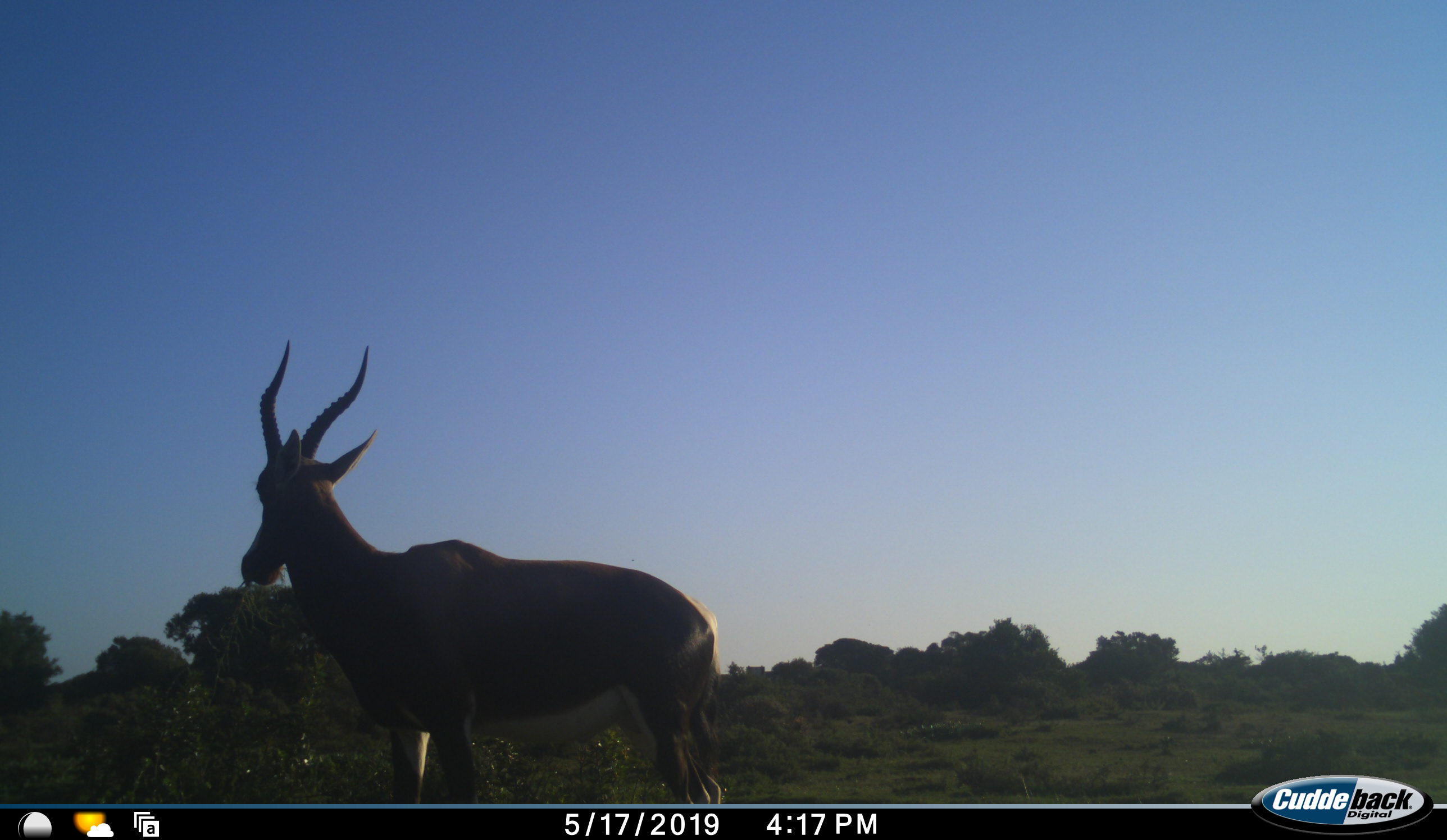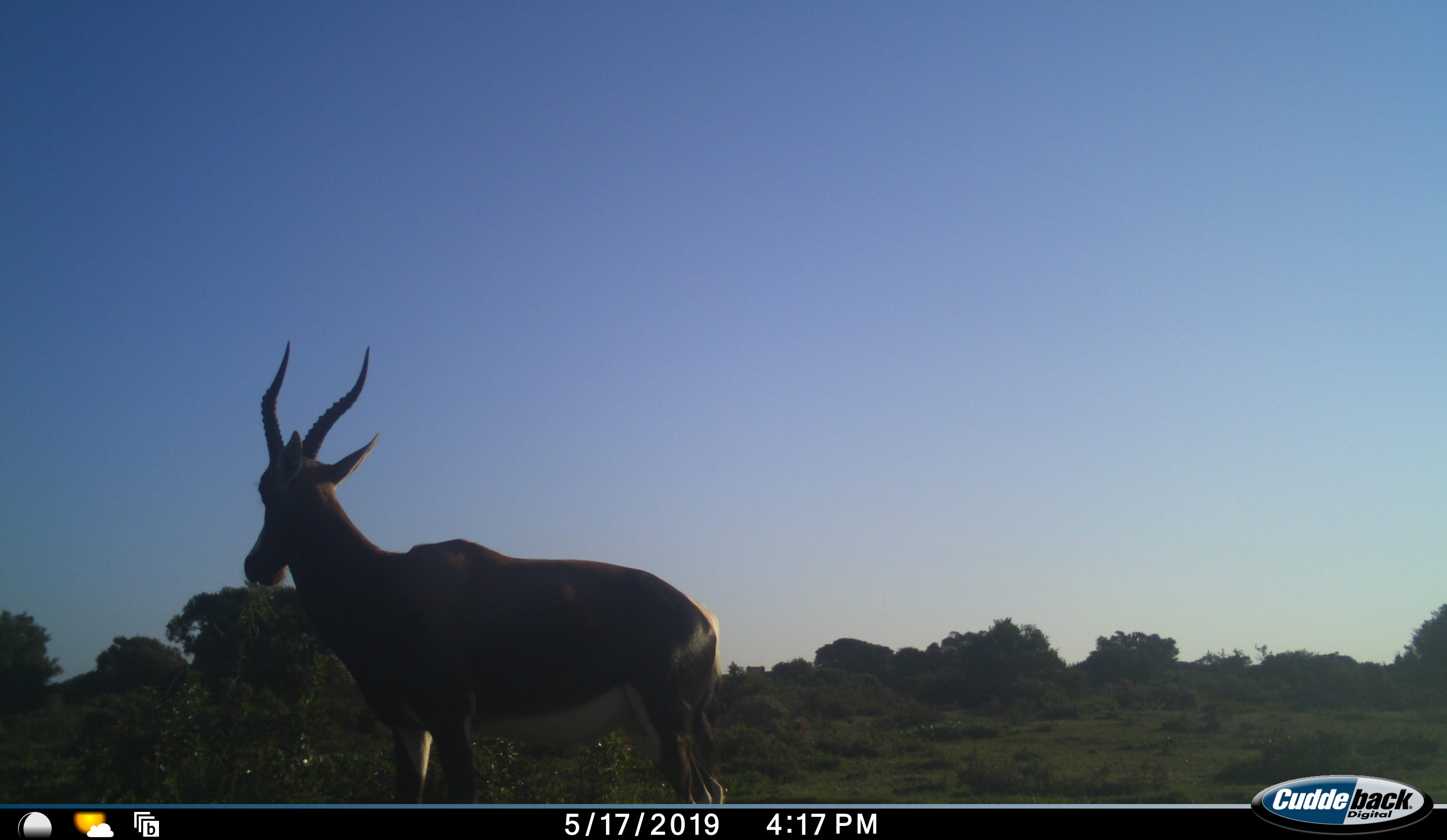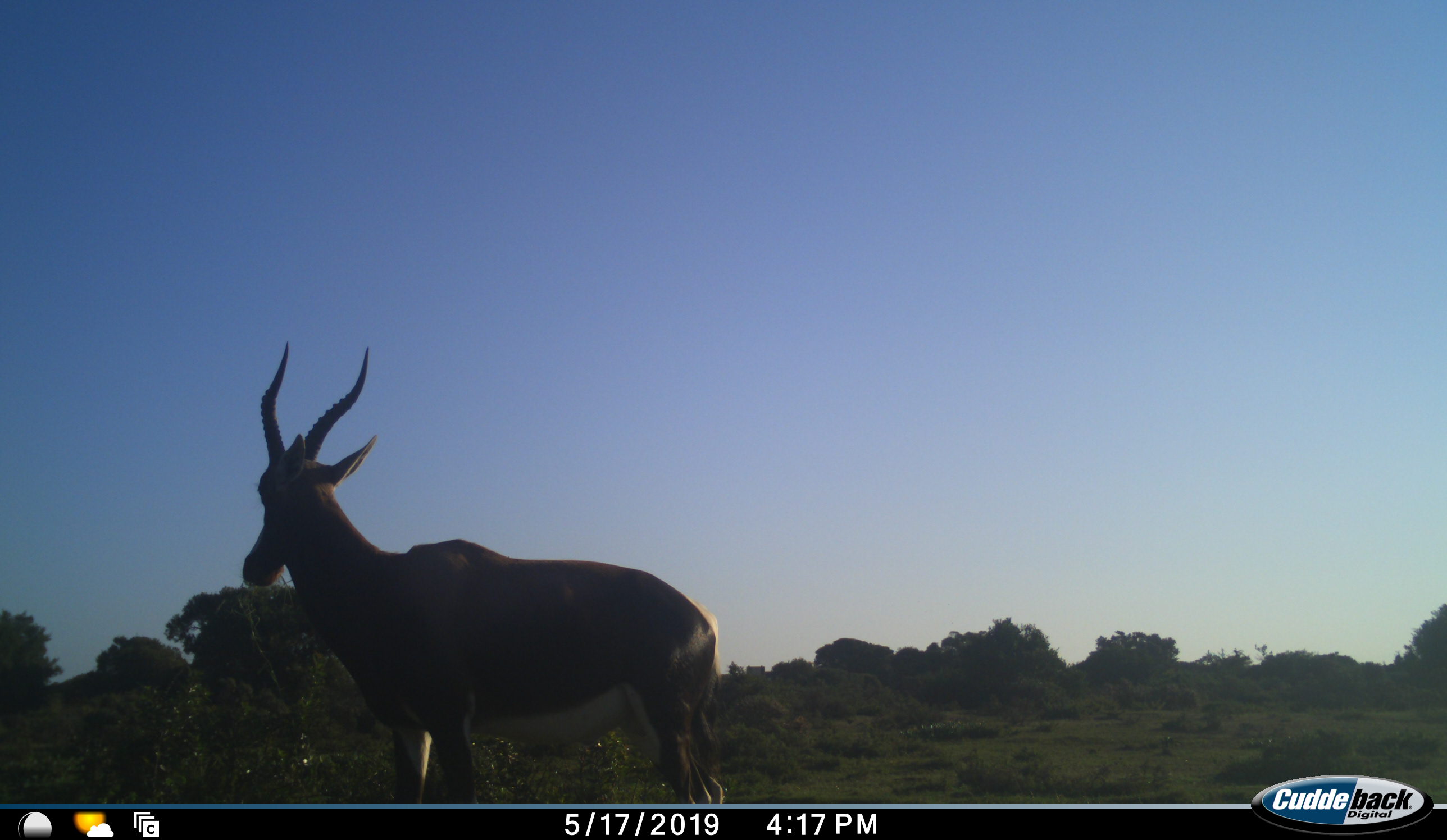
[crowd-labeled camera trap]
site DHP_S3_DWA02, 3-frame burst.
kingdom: Animalia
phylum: Chordata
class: Mammalia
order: Artiodactyla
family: Bovidae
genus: Damaliscus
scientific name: Damaliscus pygargus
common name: bontebok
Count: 1.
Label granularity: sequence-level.